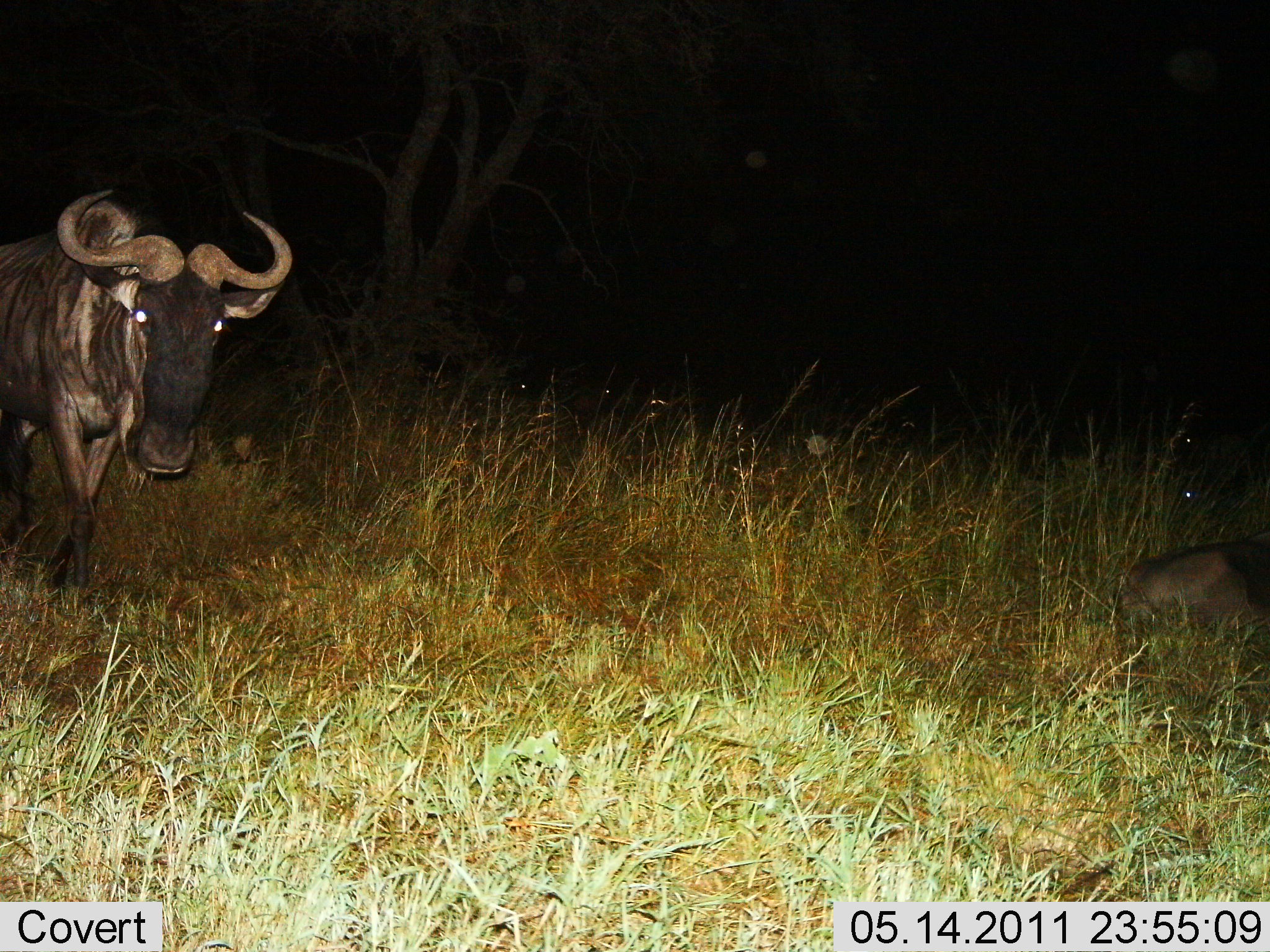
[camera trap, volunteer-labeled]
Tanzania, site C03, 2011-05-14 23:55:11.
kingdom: Animalia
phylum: Chordata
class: Mammalia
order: Artiodactyla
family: Bovidae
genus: Connochaetes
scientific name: Connochaetes taurinus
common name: blue wildebeest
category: wildebeest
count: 1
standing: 67%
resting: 42%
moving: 42%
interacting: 0%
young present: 0%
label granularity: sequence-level